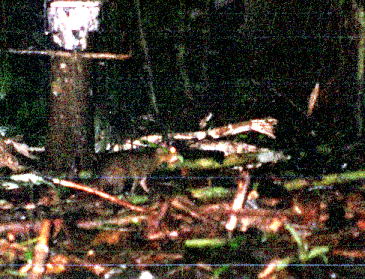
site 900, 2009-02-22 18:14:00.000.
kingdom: Animalia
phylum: Chordata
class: Mammalia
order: Rodentia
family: Dasyproctidae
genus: Myoprocta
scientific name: Myoprocta pratti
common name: green acouchi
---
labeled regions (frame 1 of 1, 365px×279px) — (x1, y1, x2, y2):
myoprocta pratti: (96, 140, 179, 196)